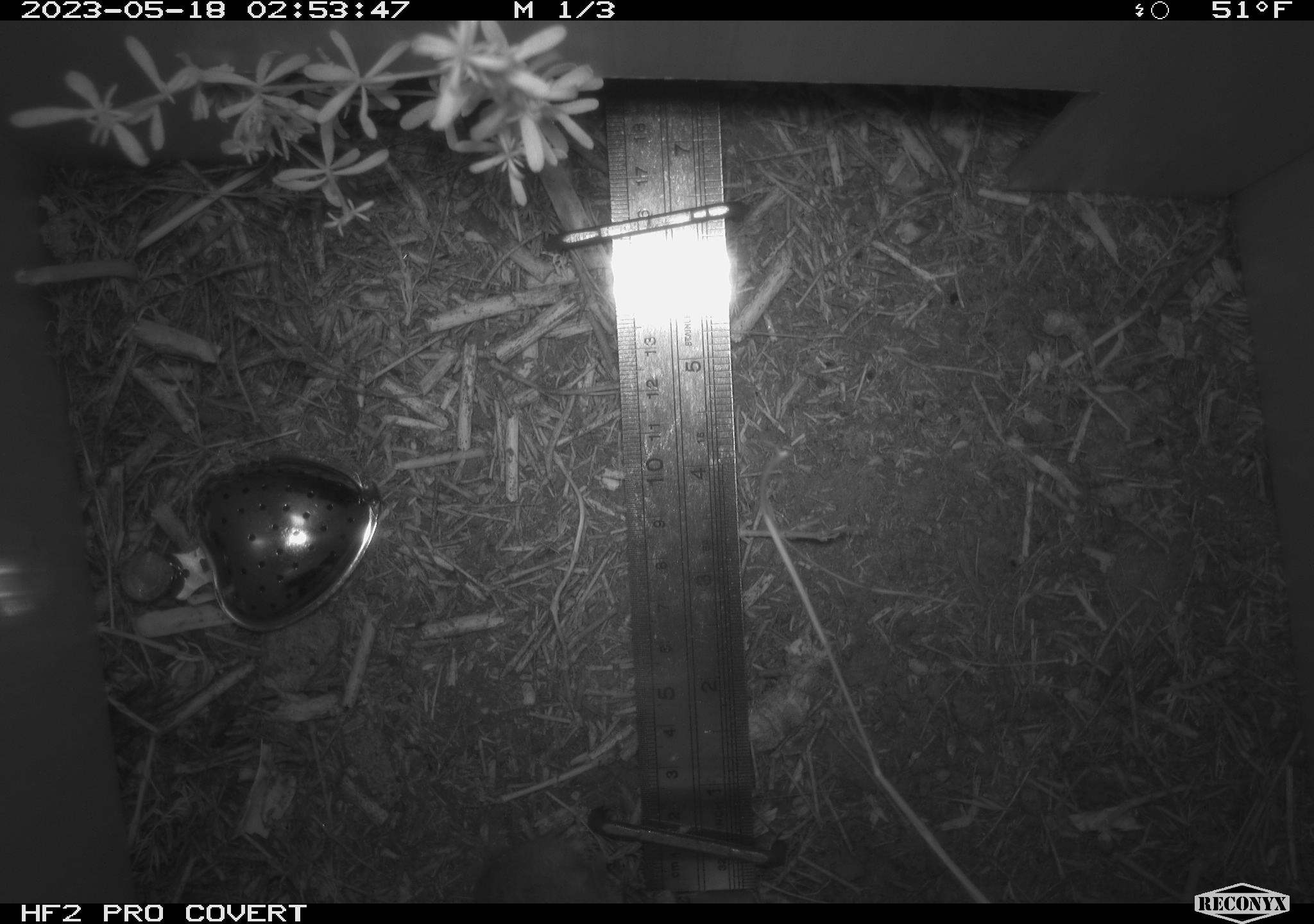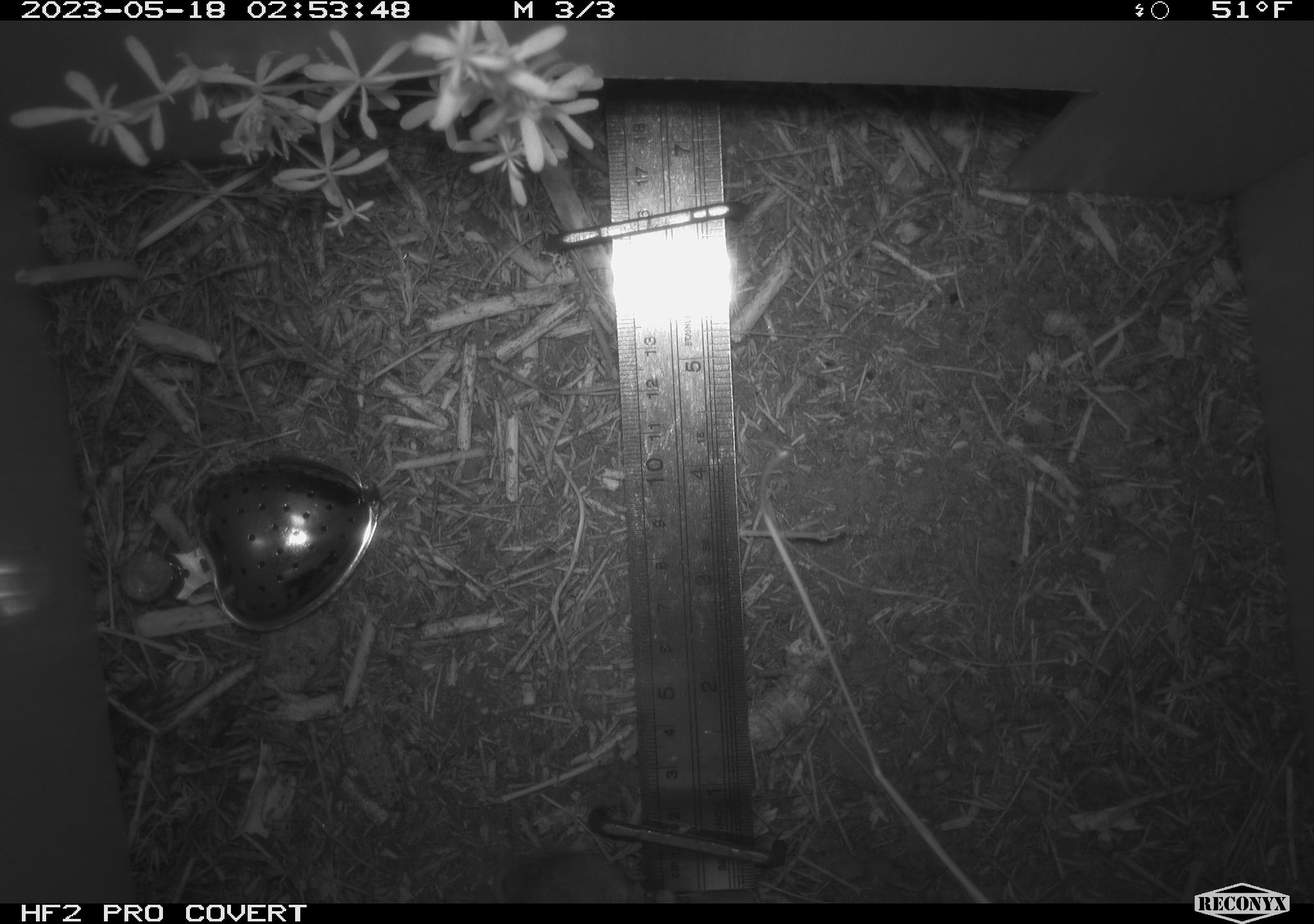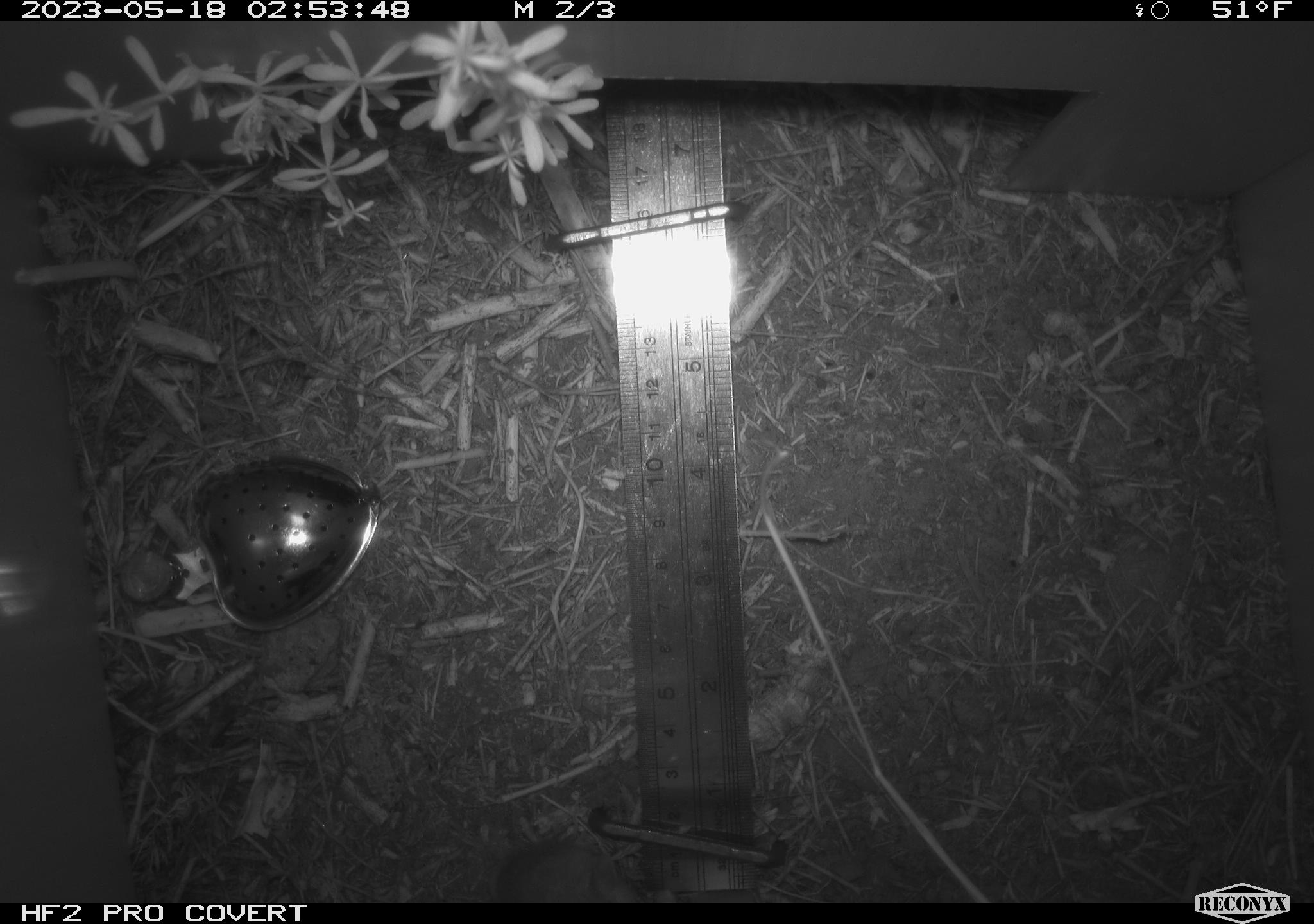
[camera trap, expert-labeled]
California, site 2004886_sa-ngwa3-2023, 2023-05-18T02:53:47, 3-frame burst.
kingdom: Animalia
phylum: Chordata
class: Mammalia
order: Rodentia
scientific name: Rodentia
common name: mouse species